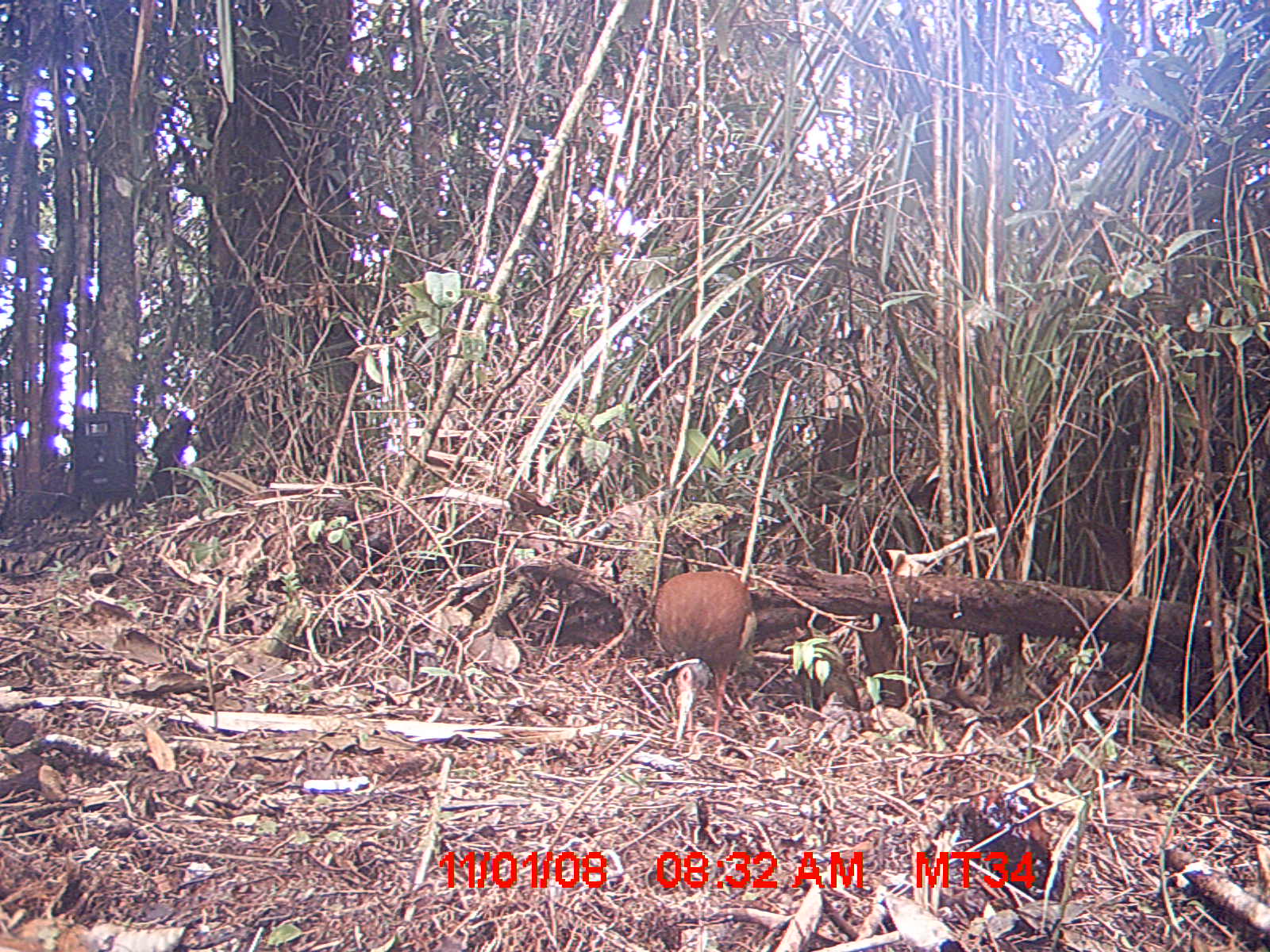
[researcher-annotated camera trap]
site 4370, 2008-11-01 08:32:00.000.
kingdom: Animalia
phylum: Chordata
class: Aves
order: Pelecaniformes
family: Threskiornithidae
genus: Lophotibis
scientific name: Lophotibis cristata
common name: madagascan ibis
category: lophotibis cristataa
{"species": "lophotibis cristataa (madagascan ibis) (Lophotibis cristata)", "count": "1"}